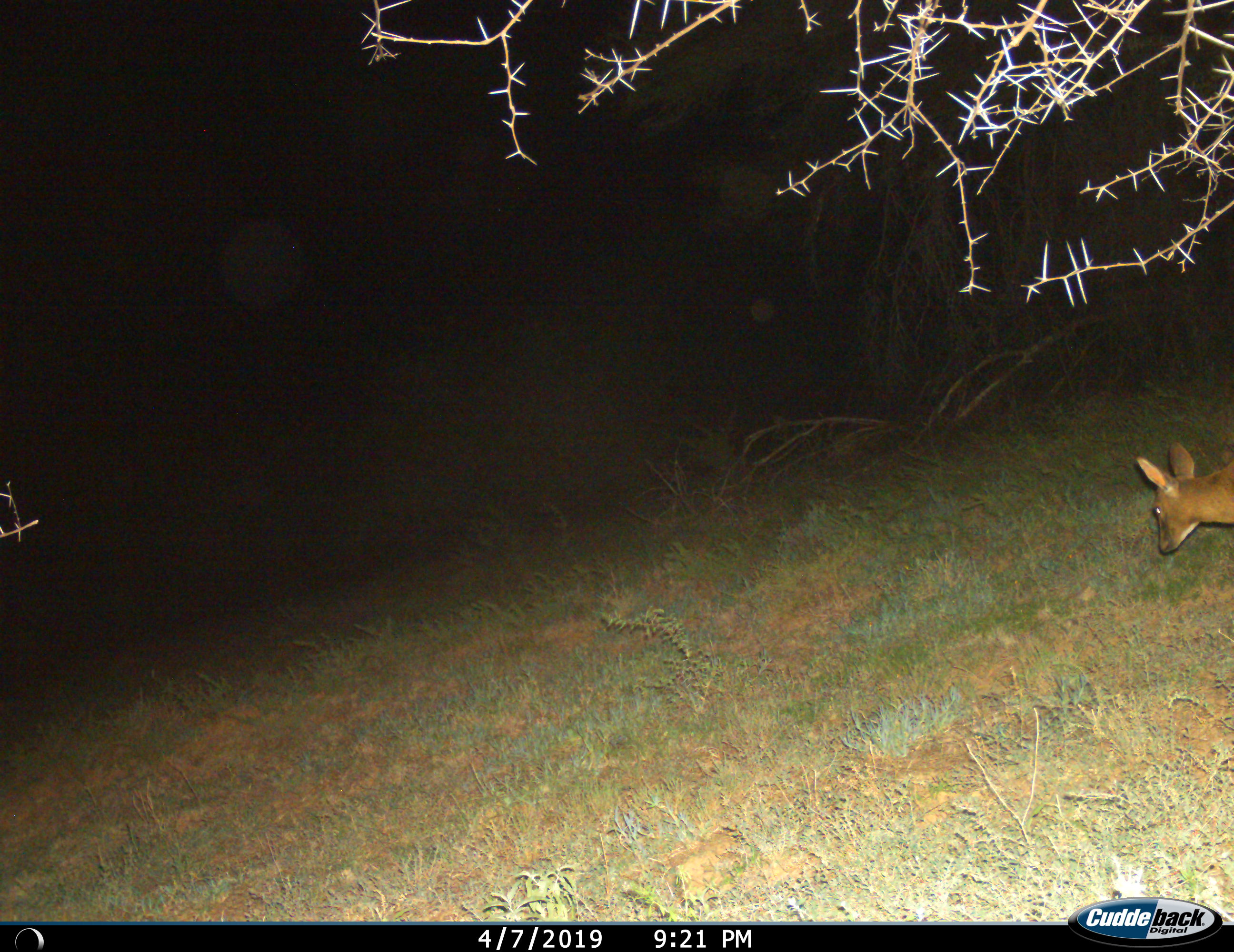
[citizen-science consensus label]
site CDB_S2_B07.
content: unidentified animal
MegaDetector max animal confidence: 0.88